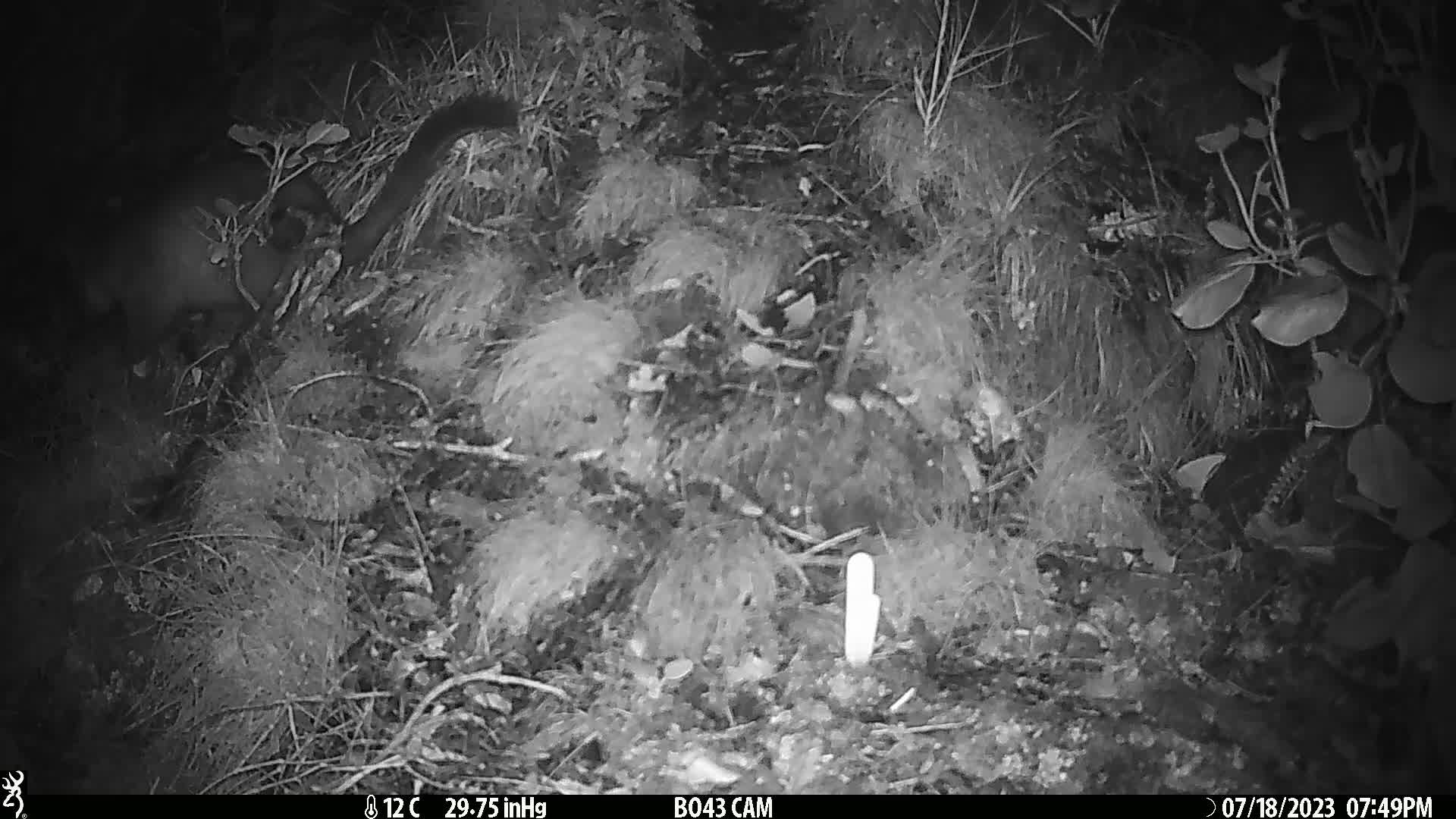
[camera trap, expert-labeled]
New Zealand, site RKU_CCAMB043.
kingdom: Animalia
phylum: Chordata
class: Mammalia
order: Diprotodontia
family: Phalangeridae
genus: Trichosurus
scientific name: Trichosurus vulpecula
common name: common brushtail possum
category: possum